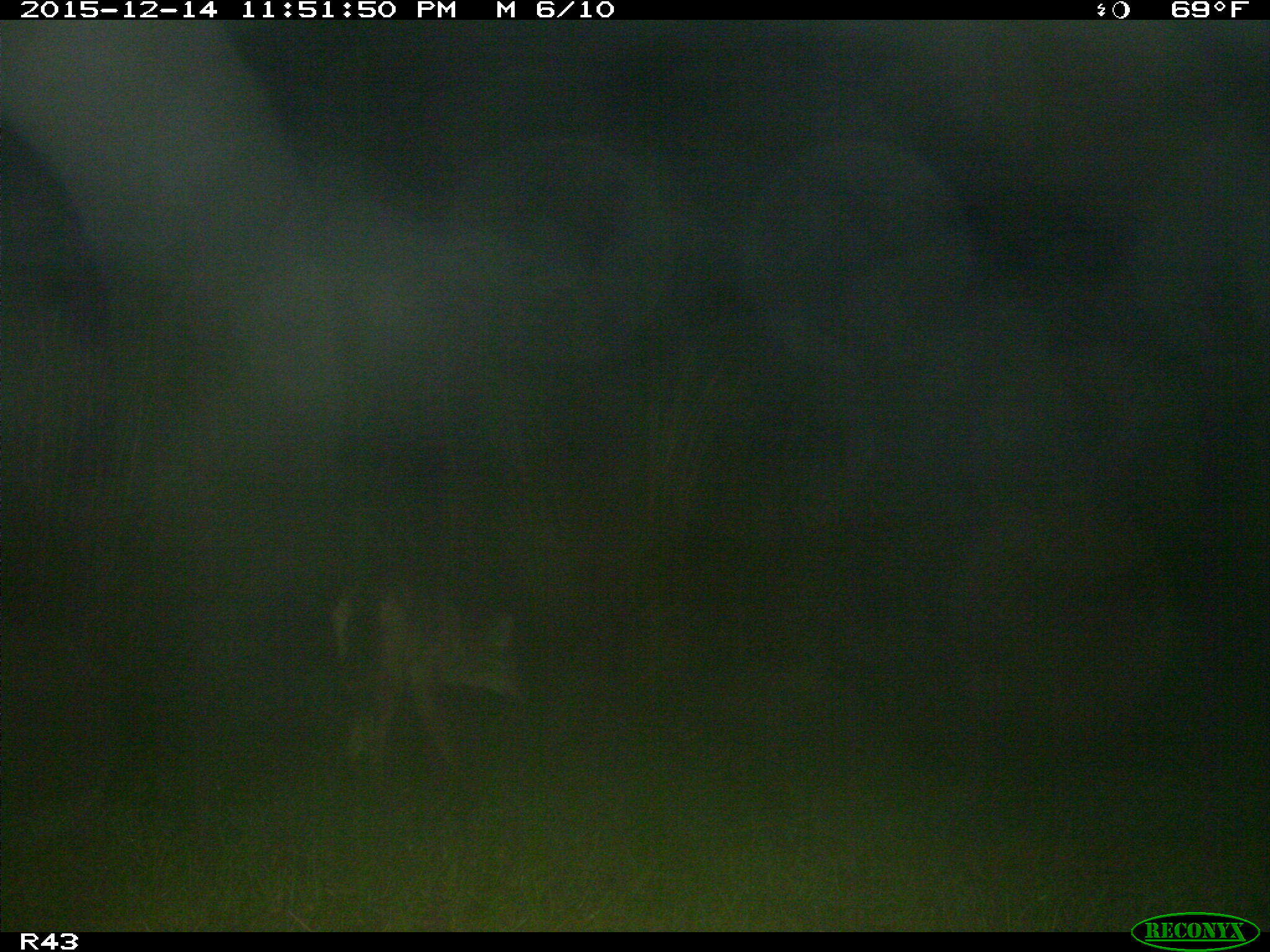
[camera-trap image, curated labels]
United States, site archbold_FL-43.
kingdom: Animalia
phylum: Chordata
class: Mammalia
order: Carnivora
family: Canidae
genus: Canis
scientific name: Canis latrans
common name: coyote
Canis latrans (coyote).